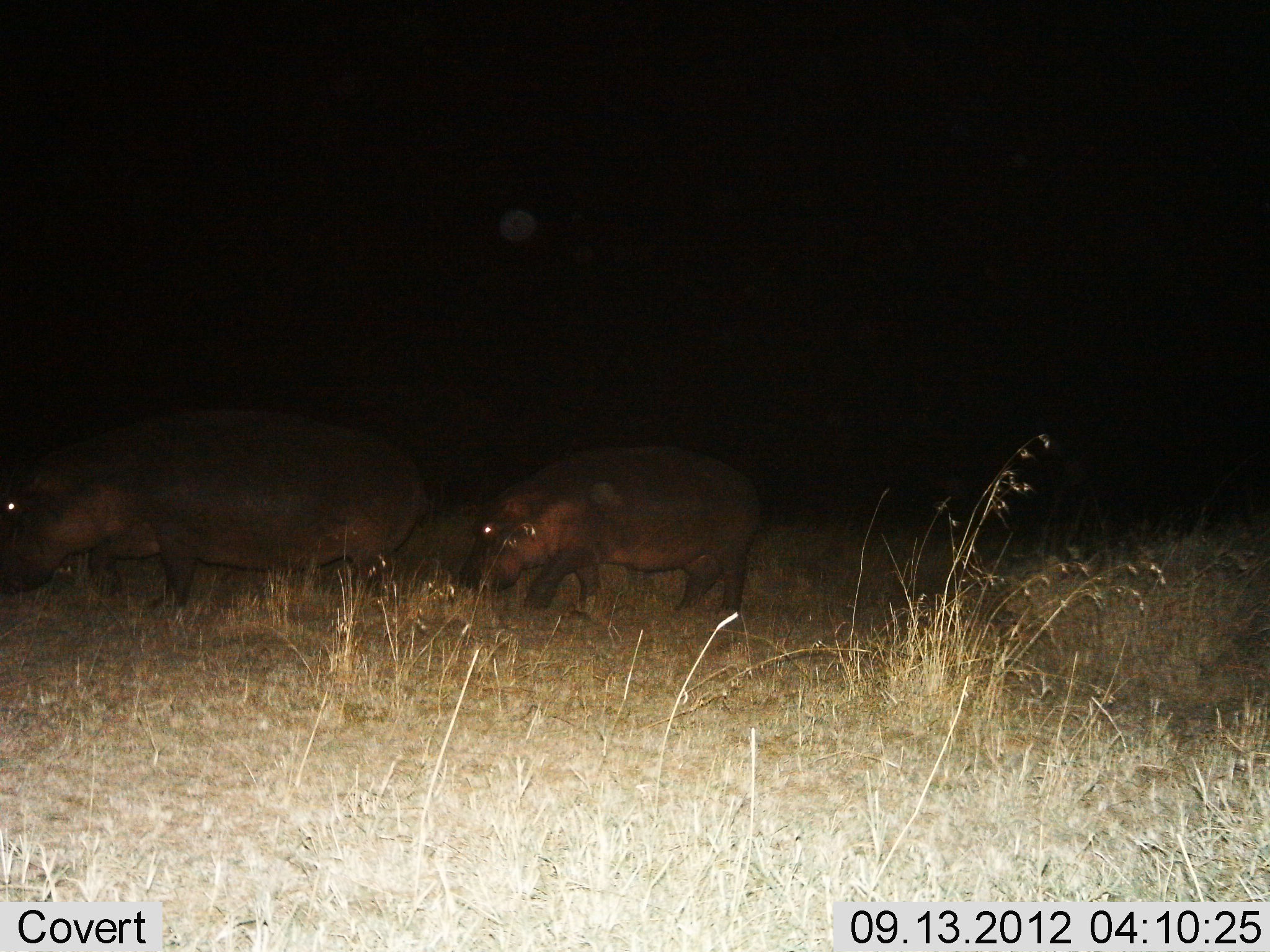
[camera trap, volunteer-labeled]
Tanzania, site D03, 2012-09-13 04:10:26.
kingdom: Animalia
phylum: Chordata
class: Mammalia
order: Artiodactyla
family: Hippopotamidae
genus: Hippopotamus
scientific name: Hippopotamus amphibius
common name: hippopotamus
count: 2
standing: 20%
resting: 0%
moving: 70%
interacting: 0%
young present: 10%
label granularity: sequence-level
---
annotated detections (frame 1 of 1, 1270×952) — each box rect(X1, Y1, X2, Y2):
animal: rect(0, 403, 443, 616); rect(457, 446, 766, 626)